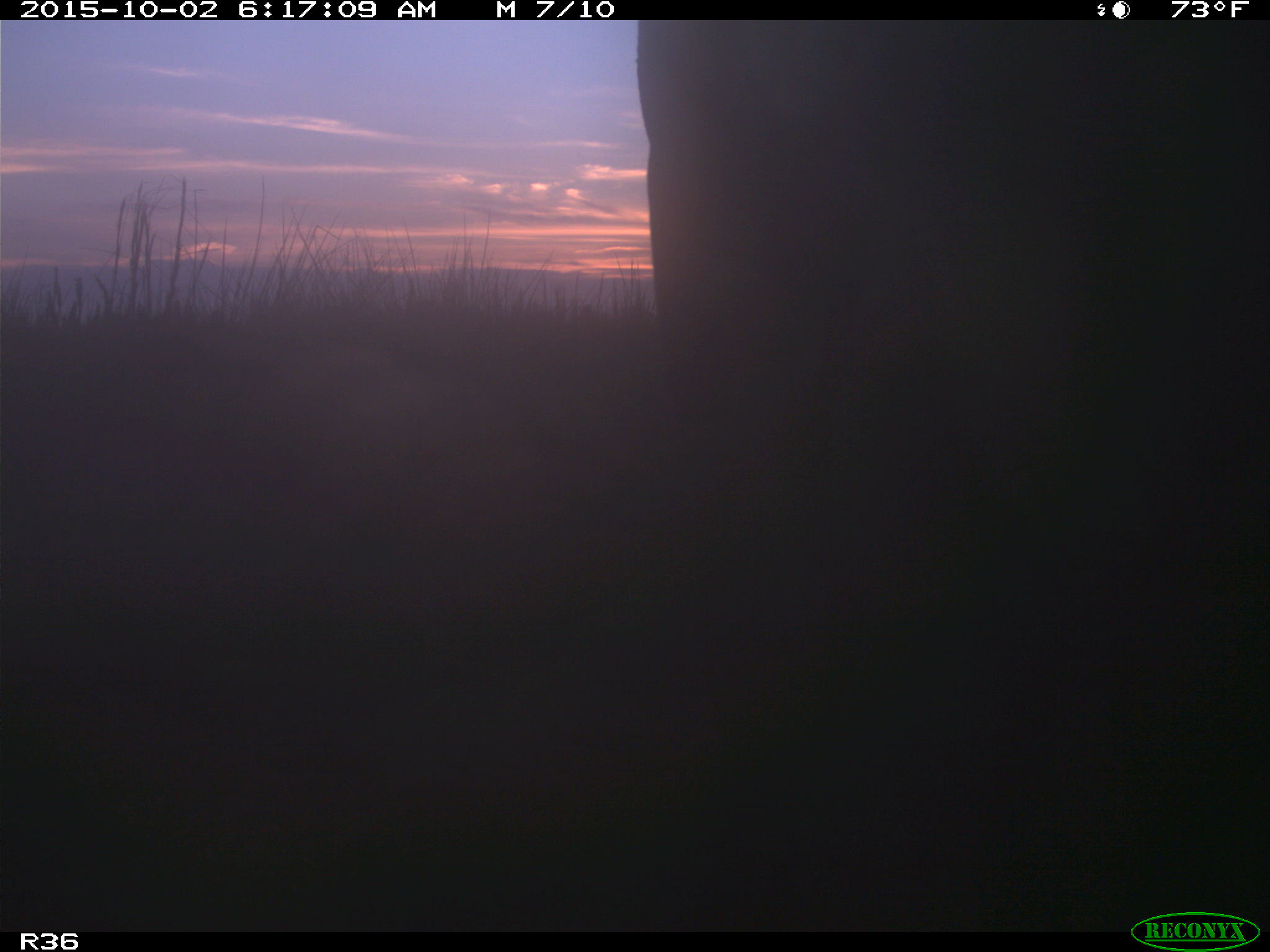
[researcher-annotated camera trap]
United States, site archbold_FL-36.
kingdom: Animalia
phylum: Chordata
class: Mammalia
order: Artiodactyla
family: Bovidae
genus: Bos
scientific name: Bos taurus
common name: domestic cow